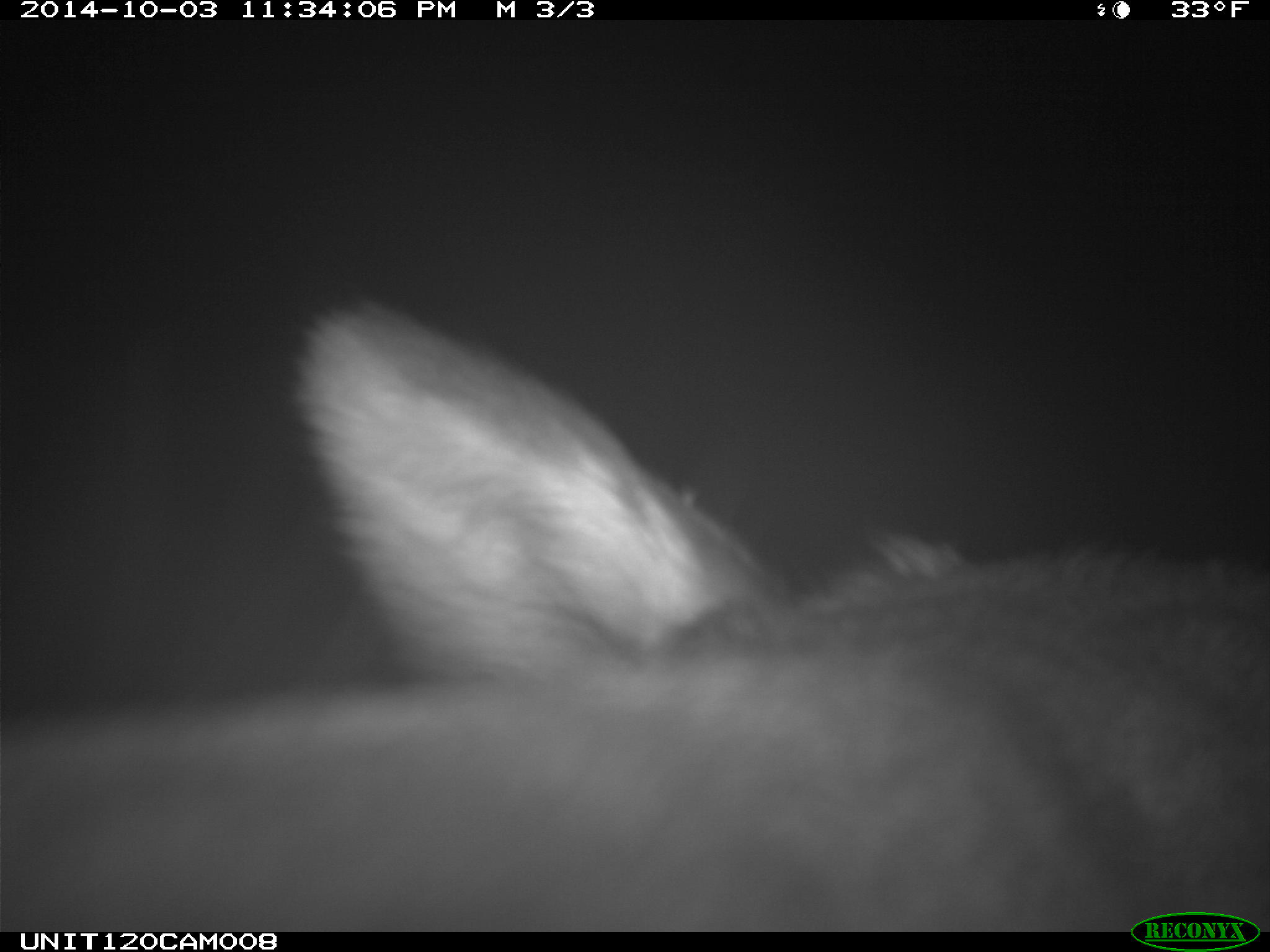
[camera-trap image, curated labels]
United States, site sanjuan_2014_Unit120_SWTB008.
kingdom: Animalia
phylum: Chordata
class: Mammalia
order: Artiodactyla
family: Cervidae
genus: Cervus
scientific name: Cervus elaphus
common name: red deer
Cervus elaphus (red deer).